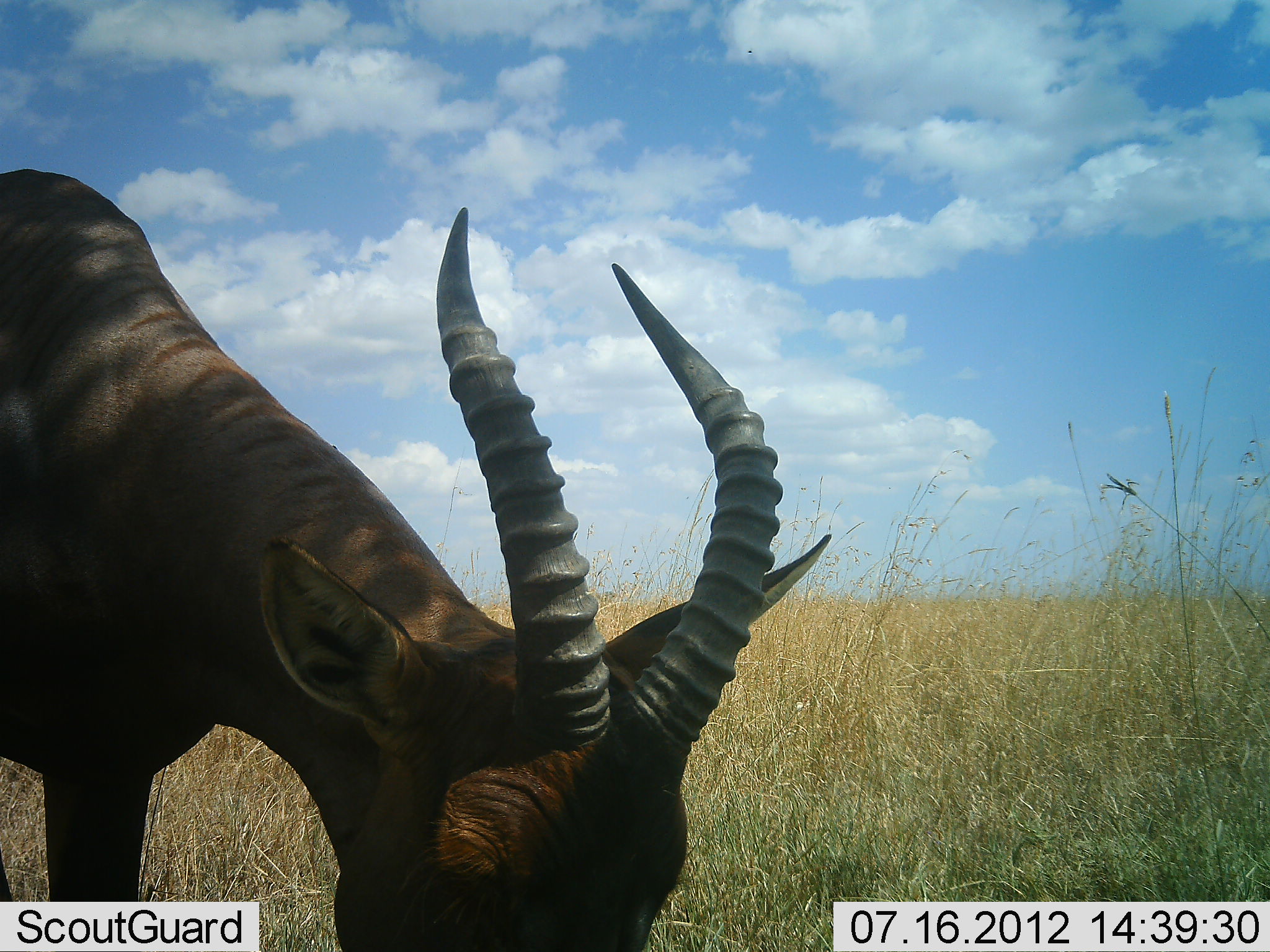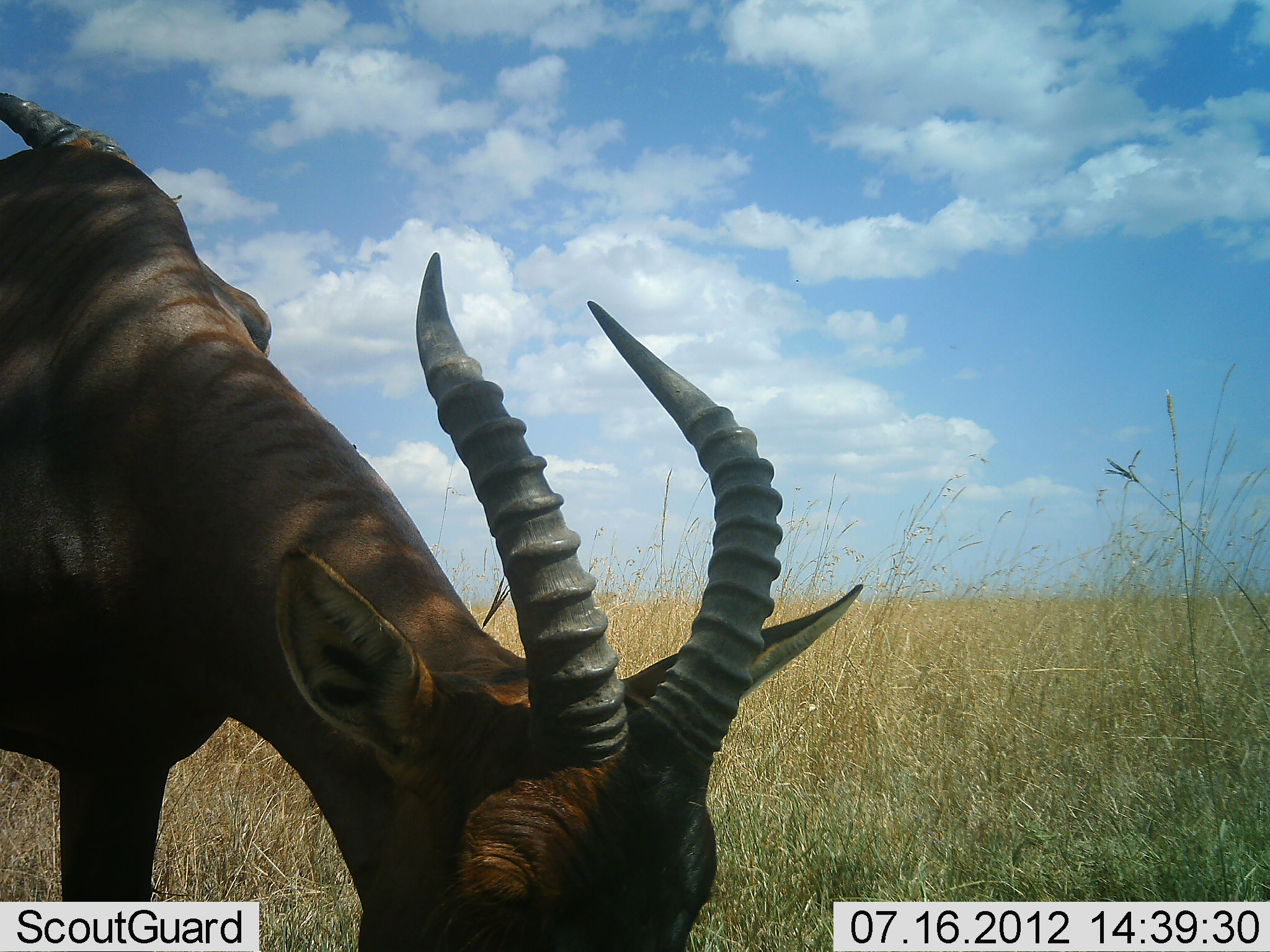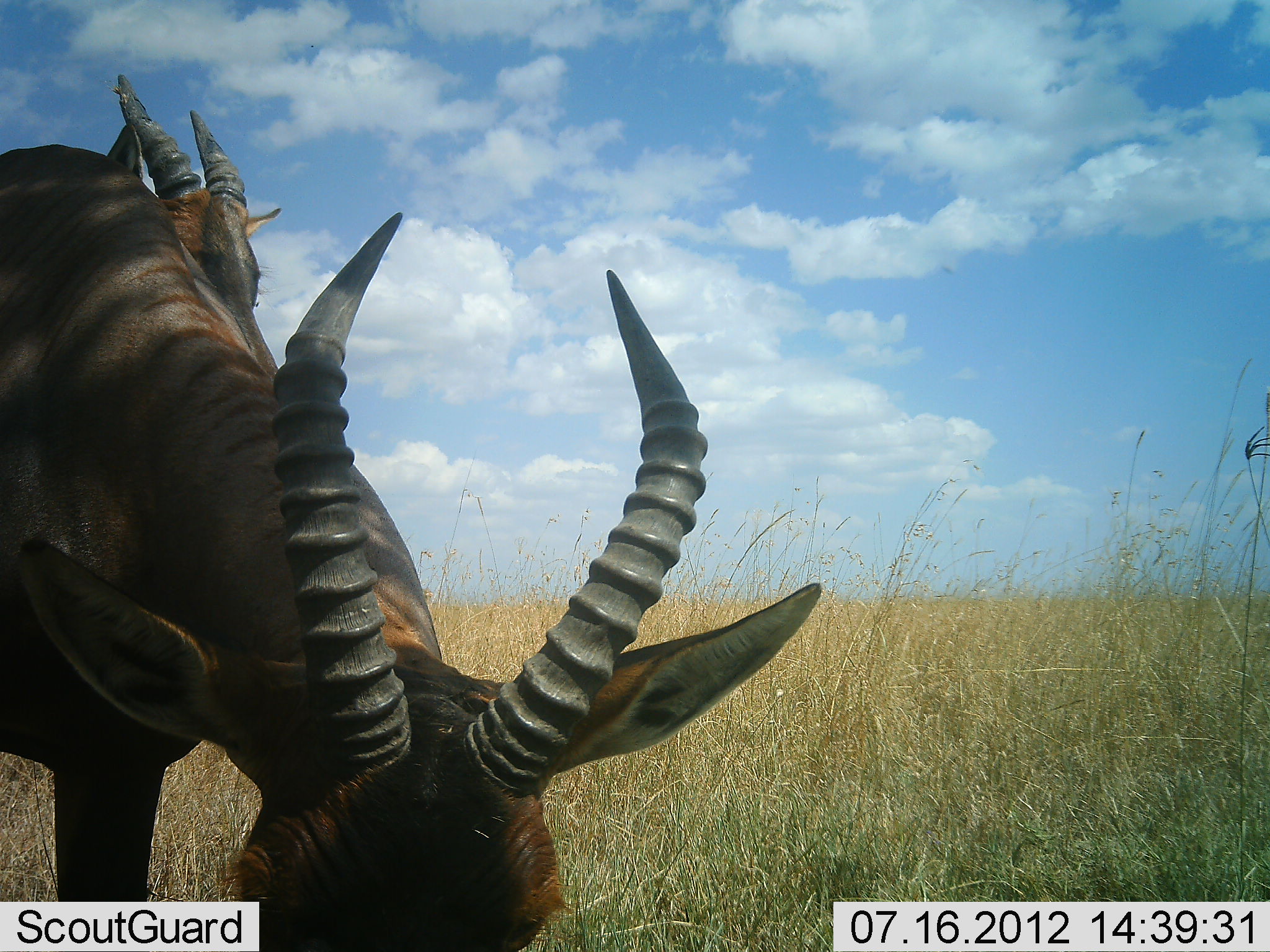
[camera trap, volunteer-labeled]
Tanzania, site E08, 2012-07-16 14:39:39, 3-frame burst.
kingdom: Animalia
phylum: Chordata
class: Mammalia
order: Artiodactyla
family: Bovidae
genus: Damaliscus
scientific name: Damaliscus lunatus jimela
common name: topi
Topi (Damaliscus lunatus jimela), count 2. Behavior (volunteer vote fractions): standing 60%, resting 0%, moving 0%, interacting 0%. Young present (vote fraction): 0%. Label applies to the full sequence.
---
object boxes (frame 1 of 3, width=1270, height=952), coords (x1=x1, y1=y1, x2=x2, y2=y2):
animal: (x1=1, y1=166, x2=830, y2=952)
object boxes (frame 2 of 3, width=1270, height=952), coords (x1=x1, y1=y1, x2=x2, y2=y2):
animal: (x1=1, y1=95, x2=871, y2=952)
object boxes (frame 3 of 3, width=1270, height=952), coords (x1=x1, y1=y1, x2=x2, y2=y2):
animal: (x1=0, y1=73, x2=826, y2=952)